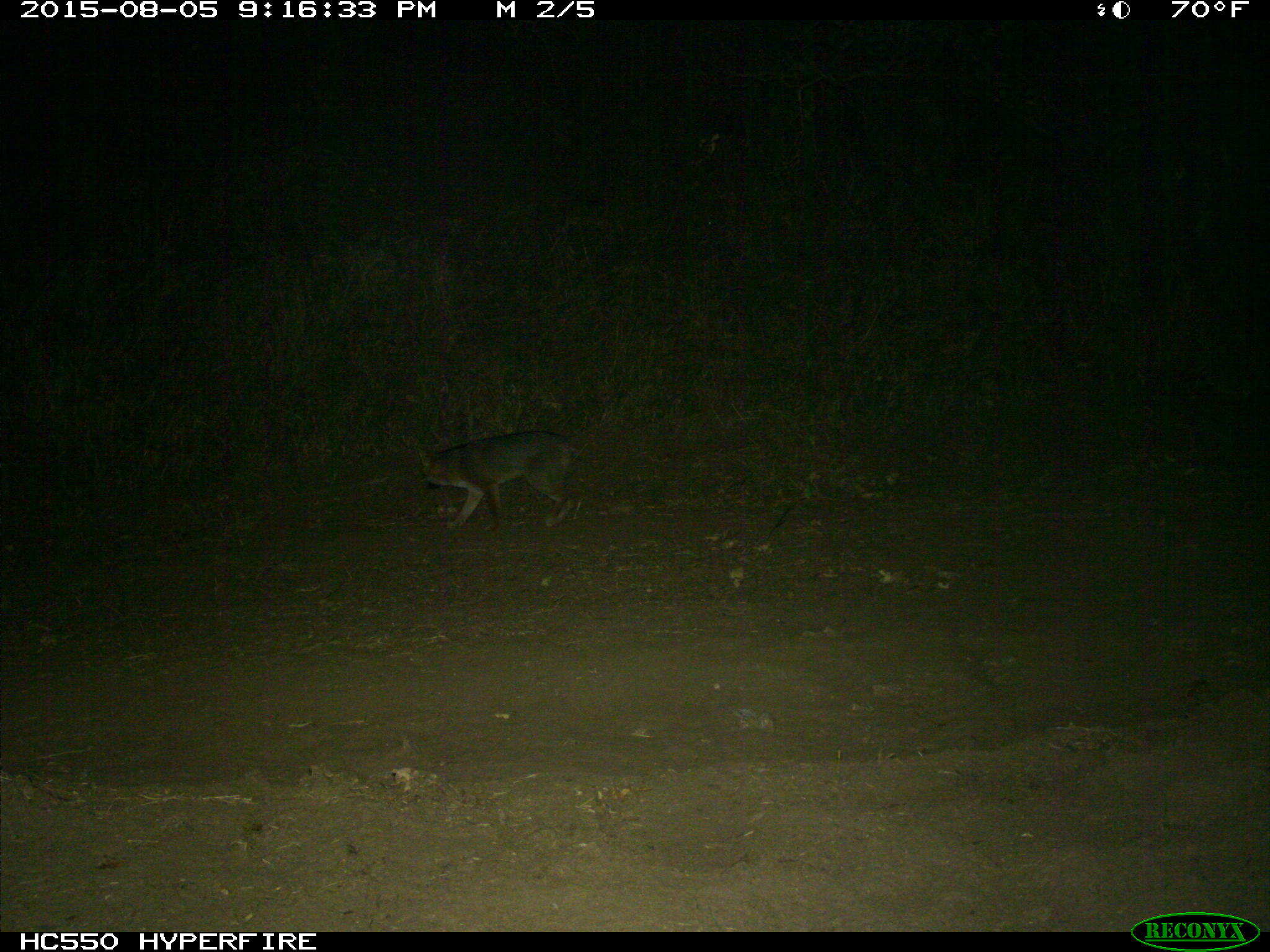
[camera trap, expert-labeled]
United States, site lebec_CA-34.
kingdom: Animalia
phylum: Chordata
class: Mammalia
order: Carnivora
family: Canidae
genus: Urocyon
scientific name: Urocyon cinereoargenteus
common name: gray fox